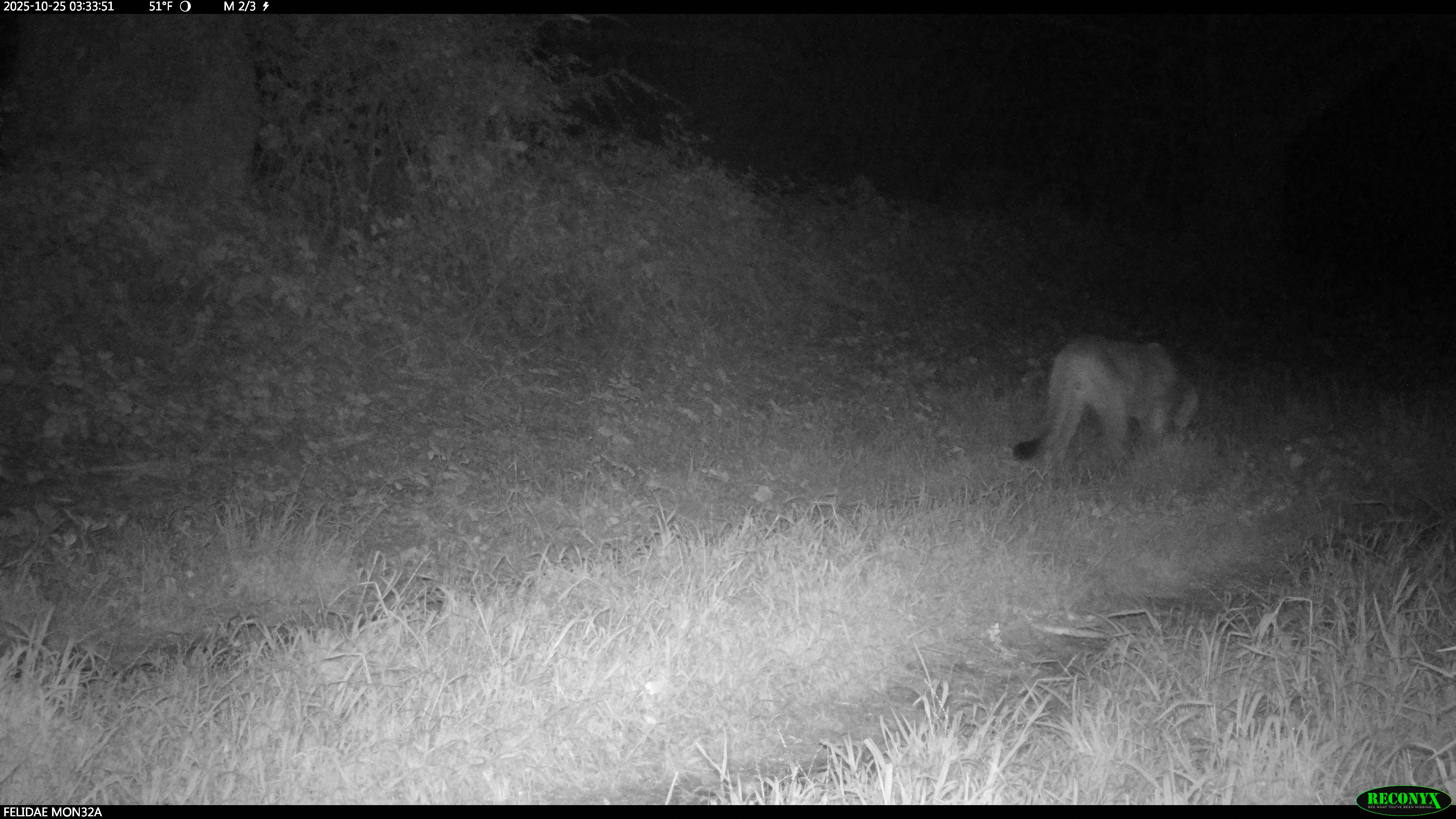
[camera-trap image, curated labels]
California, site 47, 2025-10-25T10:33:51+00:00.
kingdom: Animalia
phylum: Chordata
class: Mammalia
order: Carnivora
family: Felidae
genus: Puma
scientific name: Puma concolor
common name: puma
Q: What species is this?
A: Puma (Puma concolor).